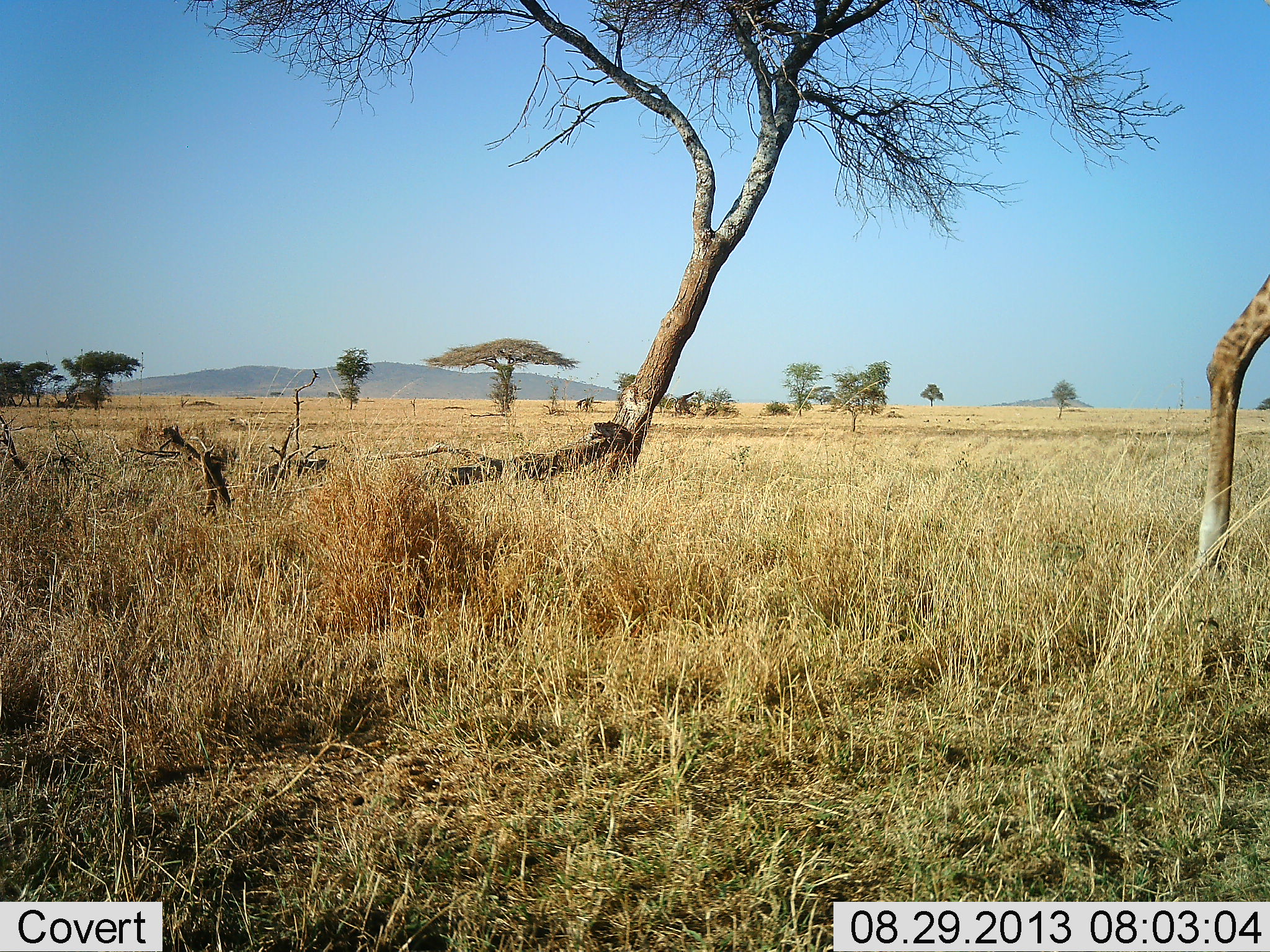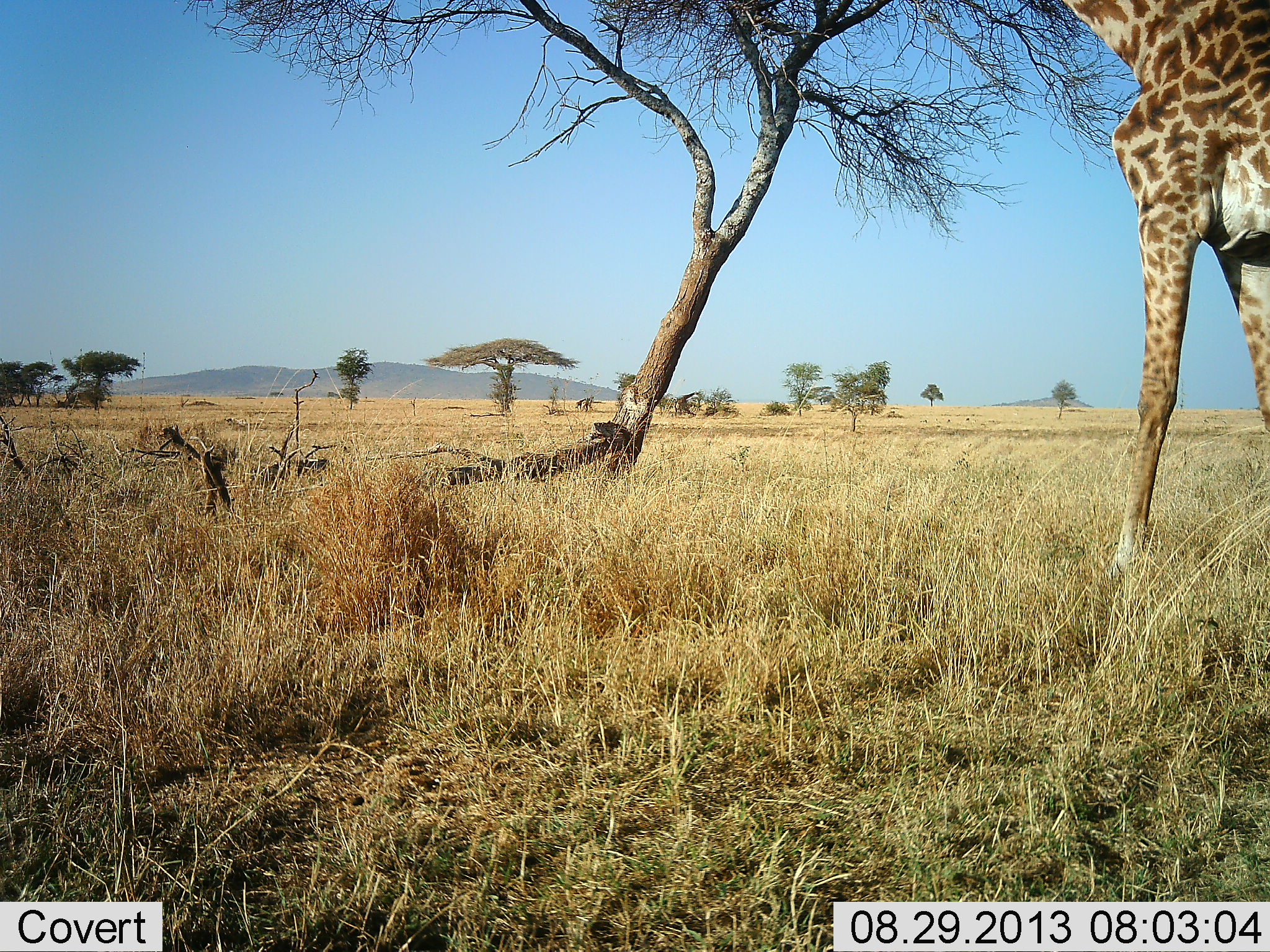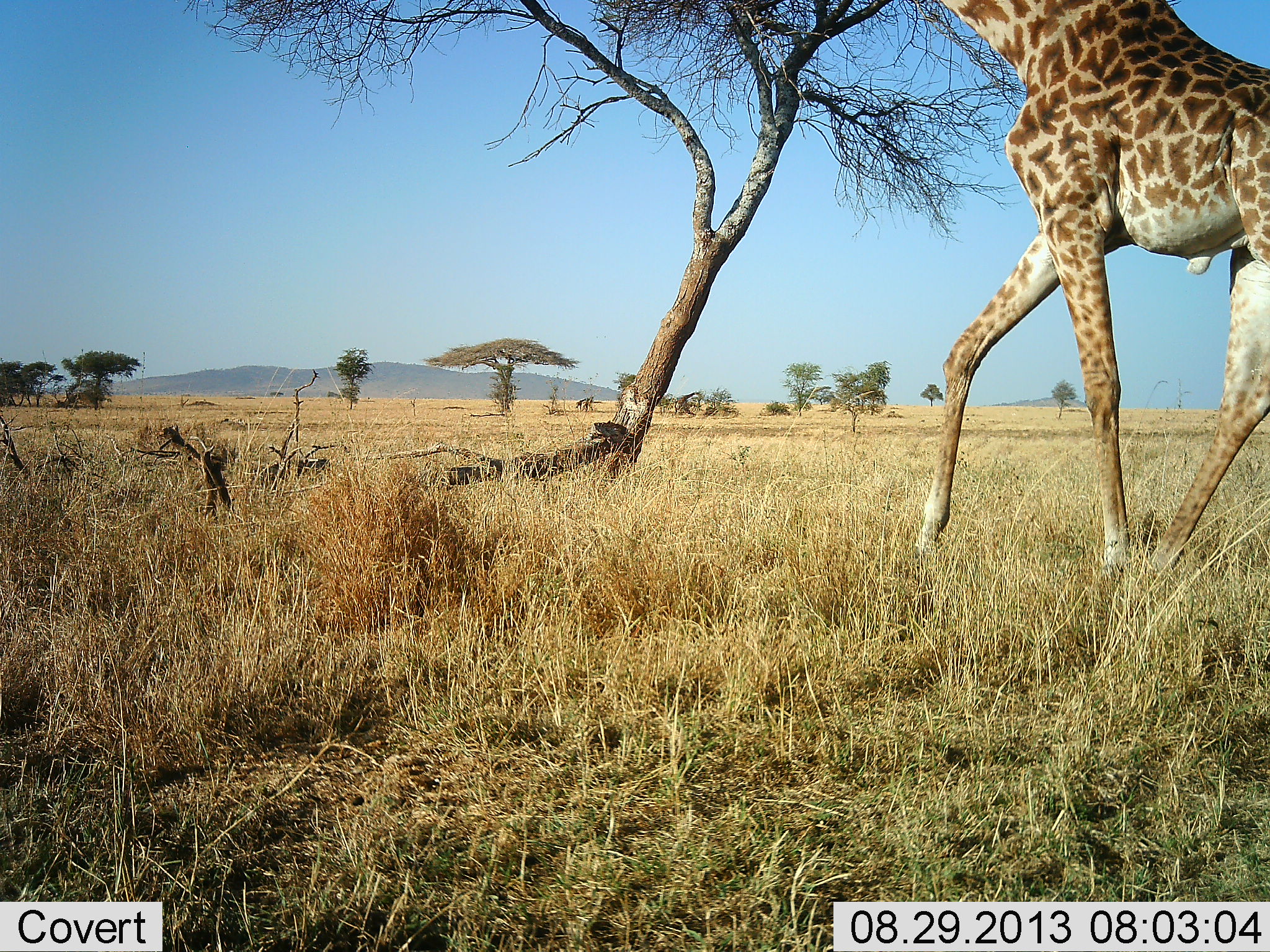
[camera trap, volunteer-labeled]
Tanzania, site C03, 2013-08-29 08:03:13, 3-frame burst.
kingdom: Animalia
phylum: Chordata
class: Mammalia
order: Artiodactyla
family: Giraffidae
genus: Giraffa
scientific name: Giraffa camelopardalis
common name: giraffe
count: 1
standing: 0%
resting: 5%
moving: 80%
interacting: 0%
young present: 0%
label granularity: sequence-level